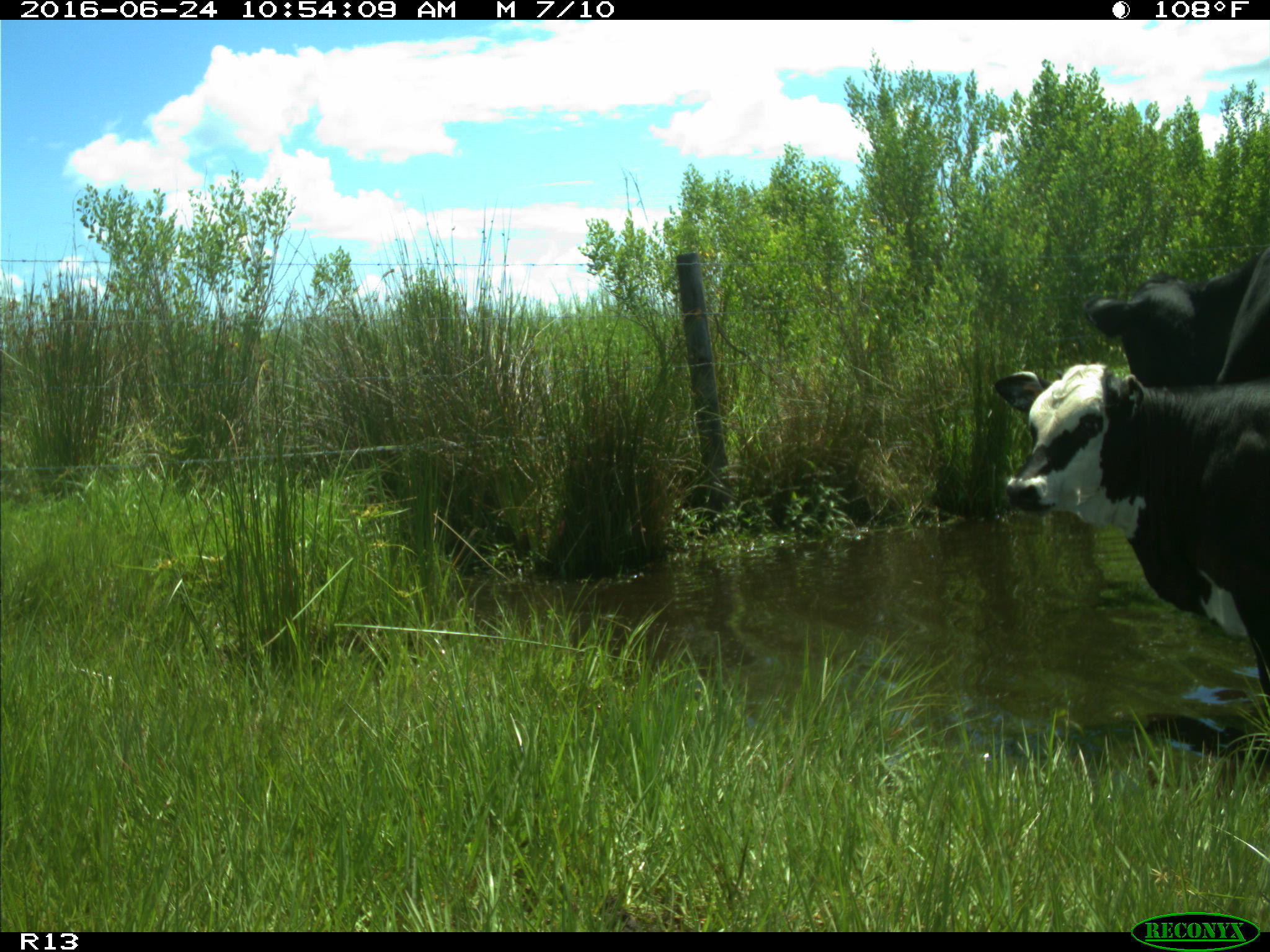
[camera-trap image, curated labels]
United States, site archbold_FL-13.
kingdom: Animalia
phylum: Chordata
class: Mammalia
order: Artiodactyla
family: Bovidae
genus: Bos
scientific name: Bos taurus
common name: domestic cow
Bos taurus (domestic cow).